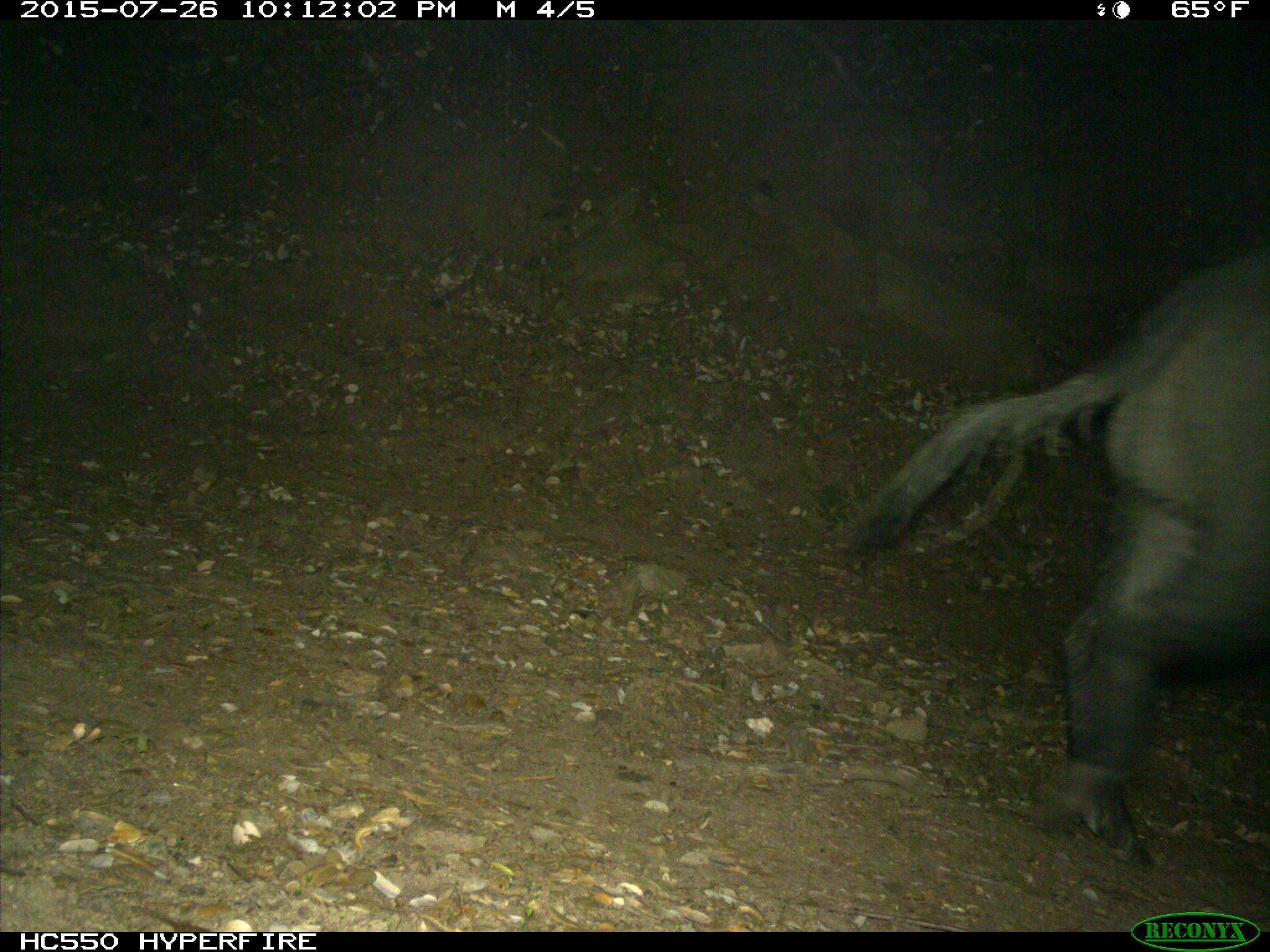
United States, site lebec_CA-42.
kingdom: Animalia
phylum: Chordata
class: Mammalia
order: Artiodactyla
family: Suidae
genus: Sus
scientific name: Sus scrofa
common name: wild boar